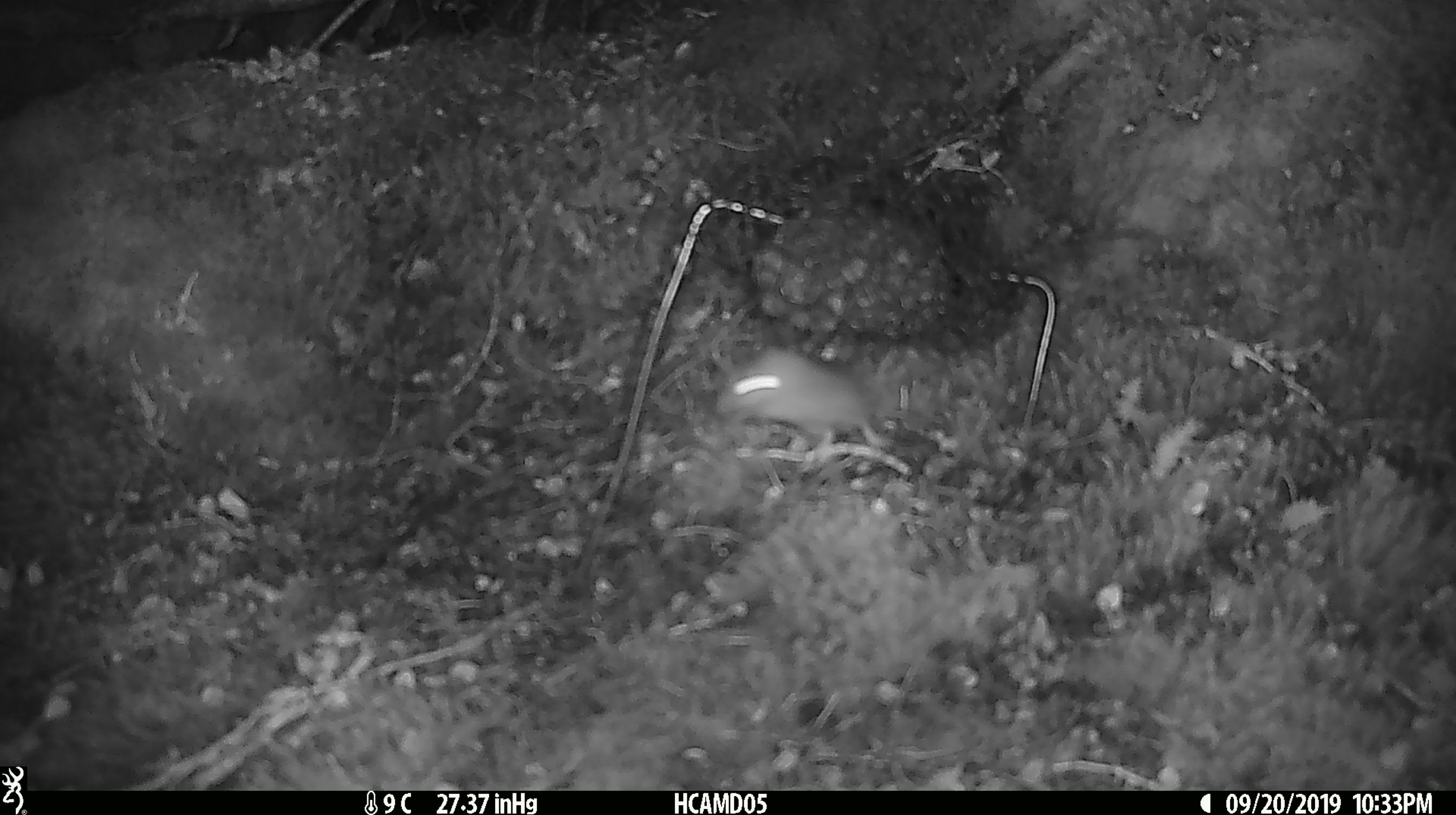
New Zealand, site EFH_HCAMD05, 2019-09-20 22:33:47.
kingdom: Animalia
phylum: Chordata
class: Mammalia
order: Rodentia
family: Muridae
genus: Mus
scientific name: Mus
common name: mouse